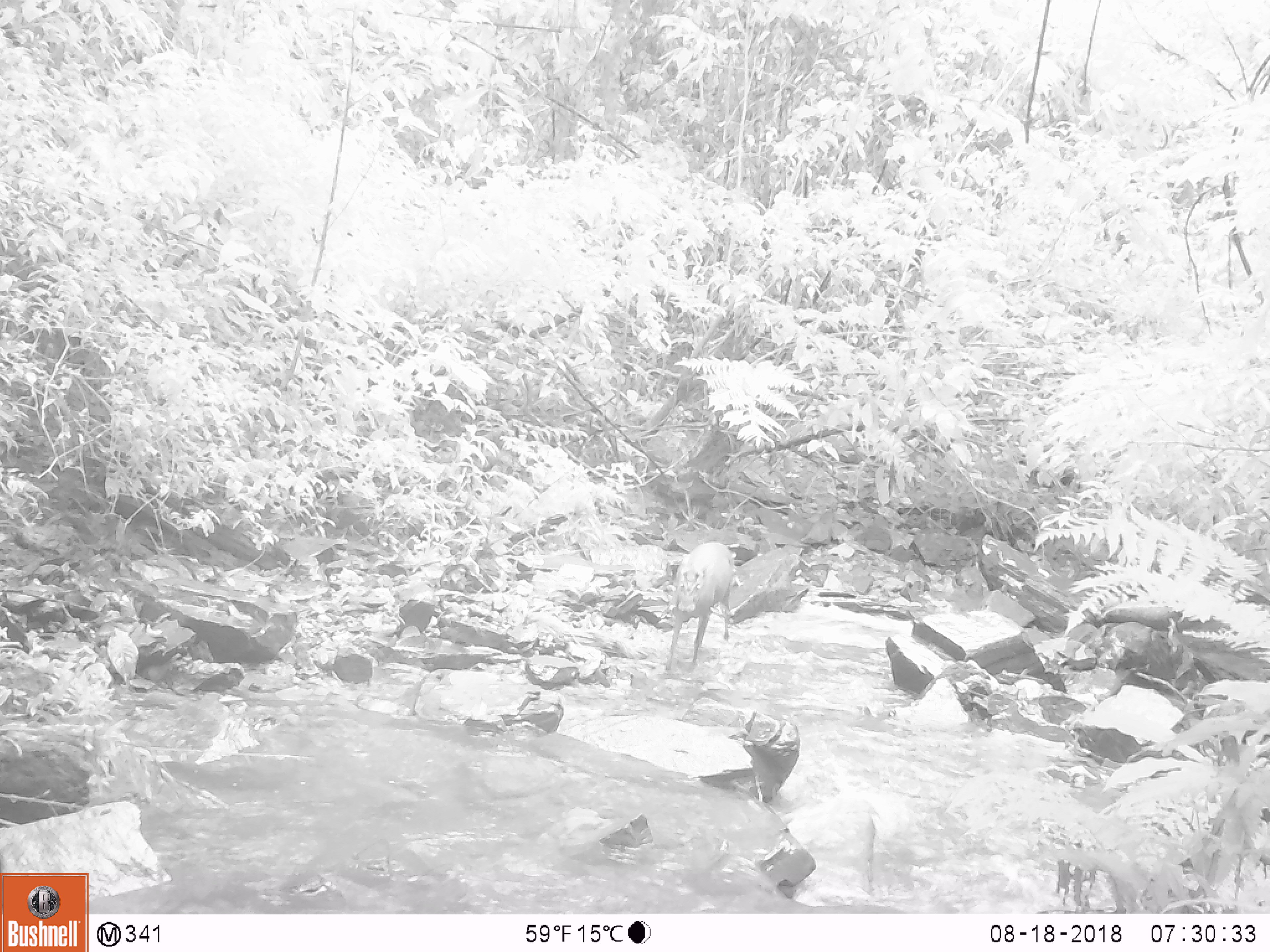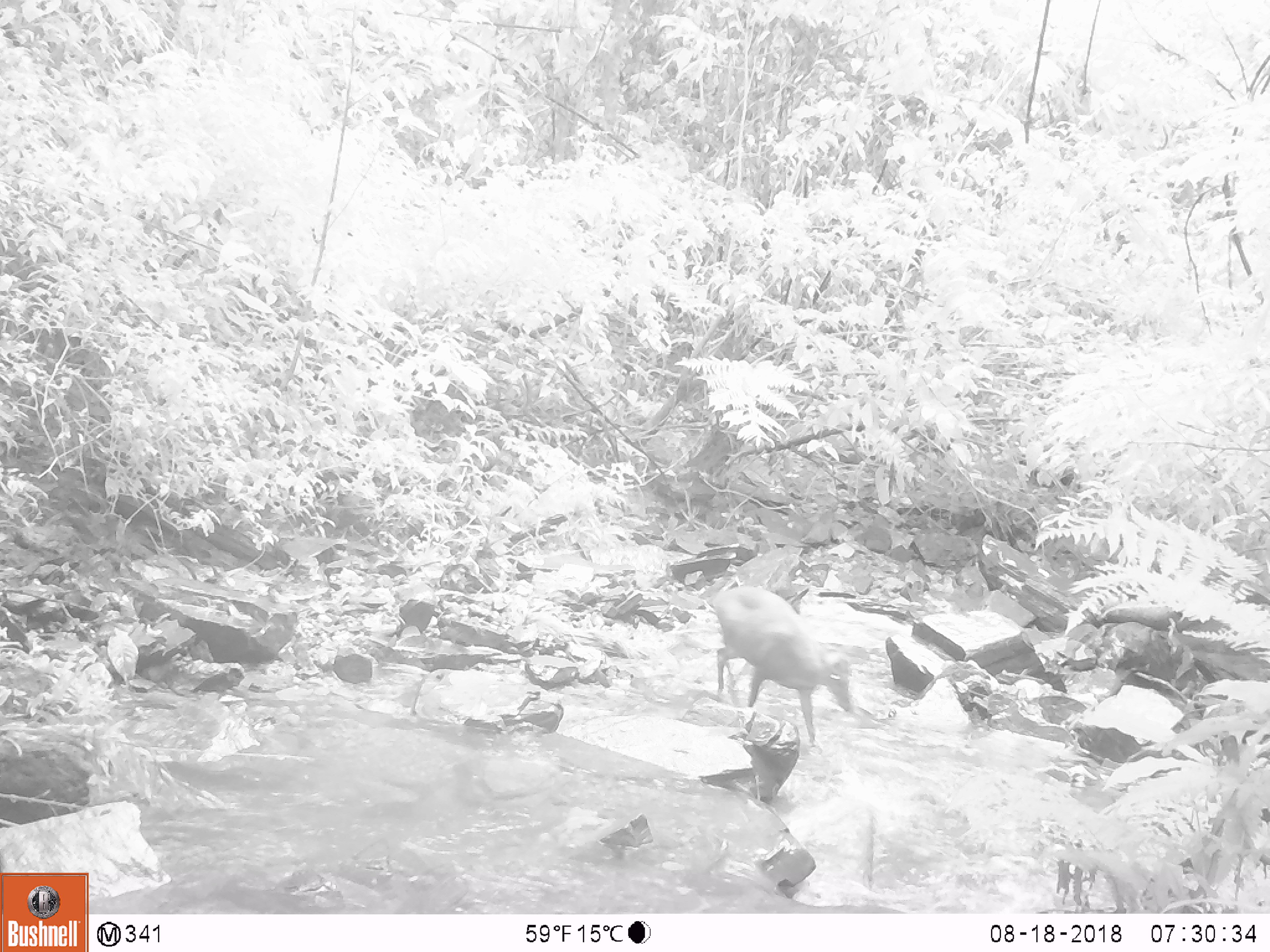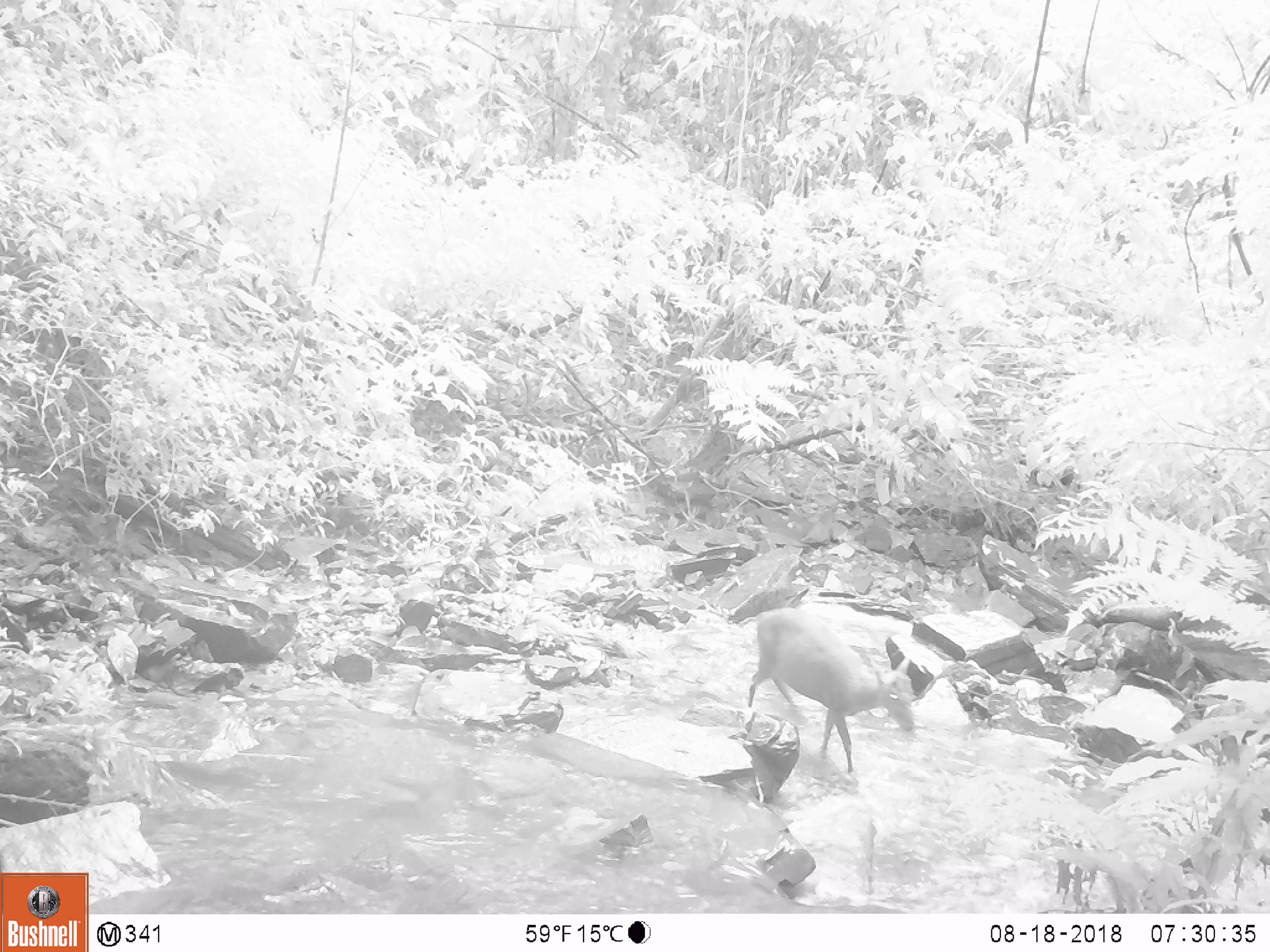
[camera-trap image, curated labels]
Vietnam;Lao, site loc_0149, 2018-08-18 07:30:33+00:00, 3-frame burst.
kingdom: Animalia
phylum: Chordata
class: Mammalia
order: Artiodactyla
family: Cervidae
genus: Muntiacus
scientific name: Muntiacus rooseveltorum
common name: roosevelt's muntjac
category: roosevelts muntjac group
Roosevelts muntjac group (roosevelt's muntjac) (Muntiacus rooseveltorum). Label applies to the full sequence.